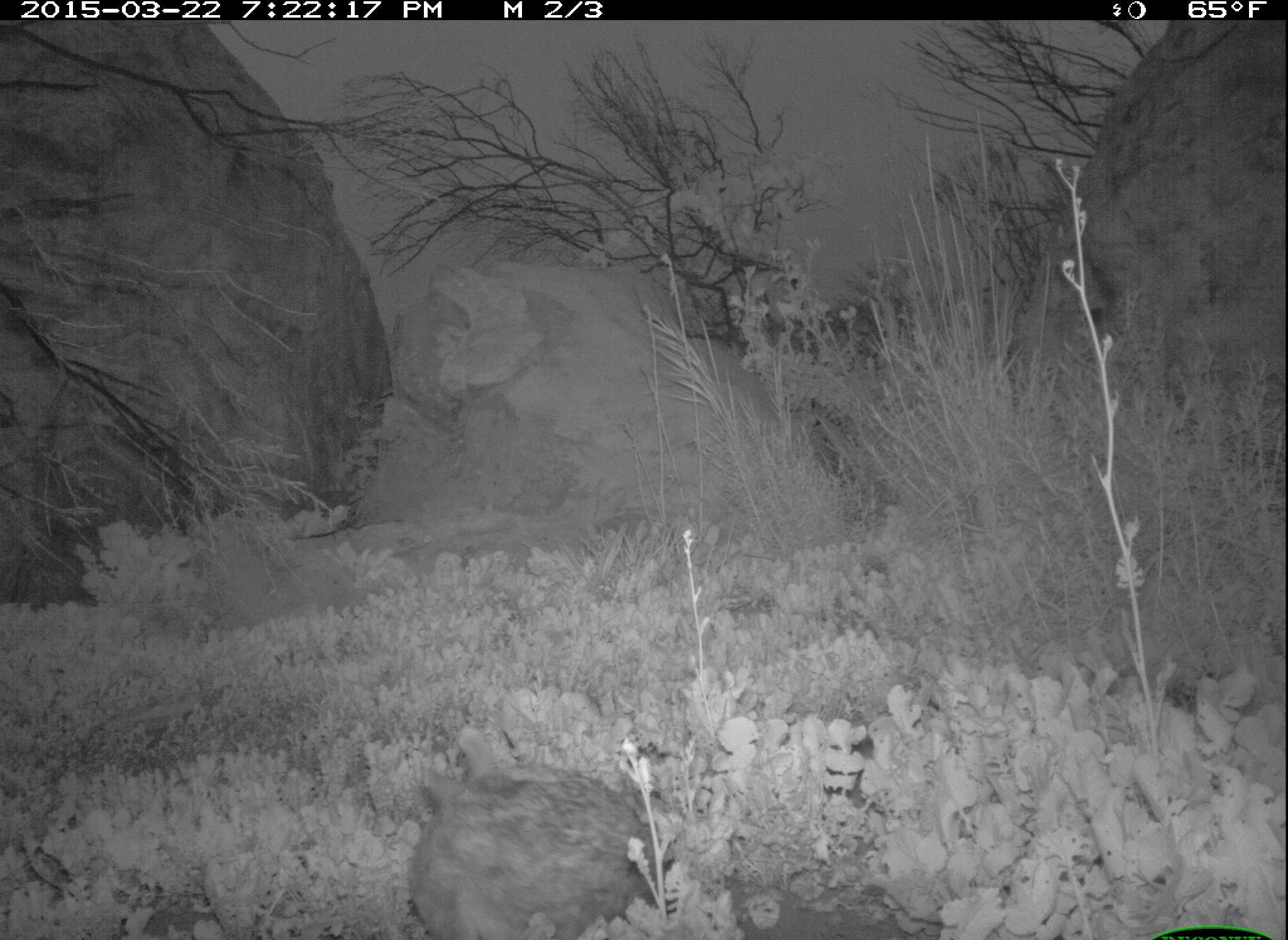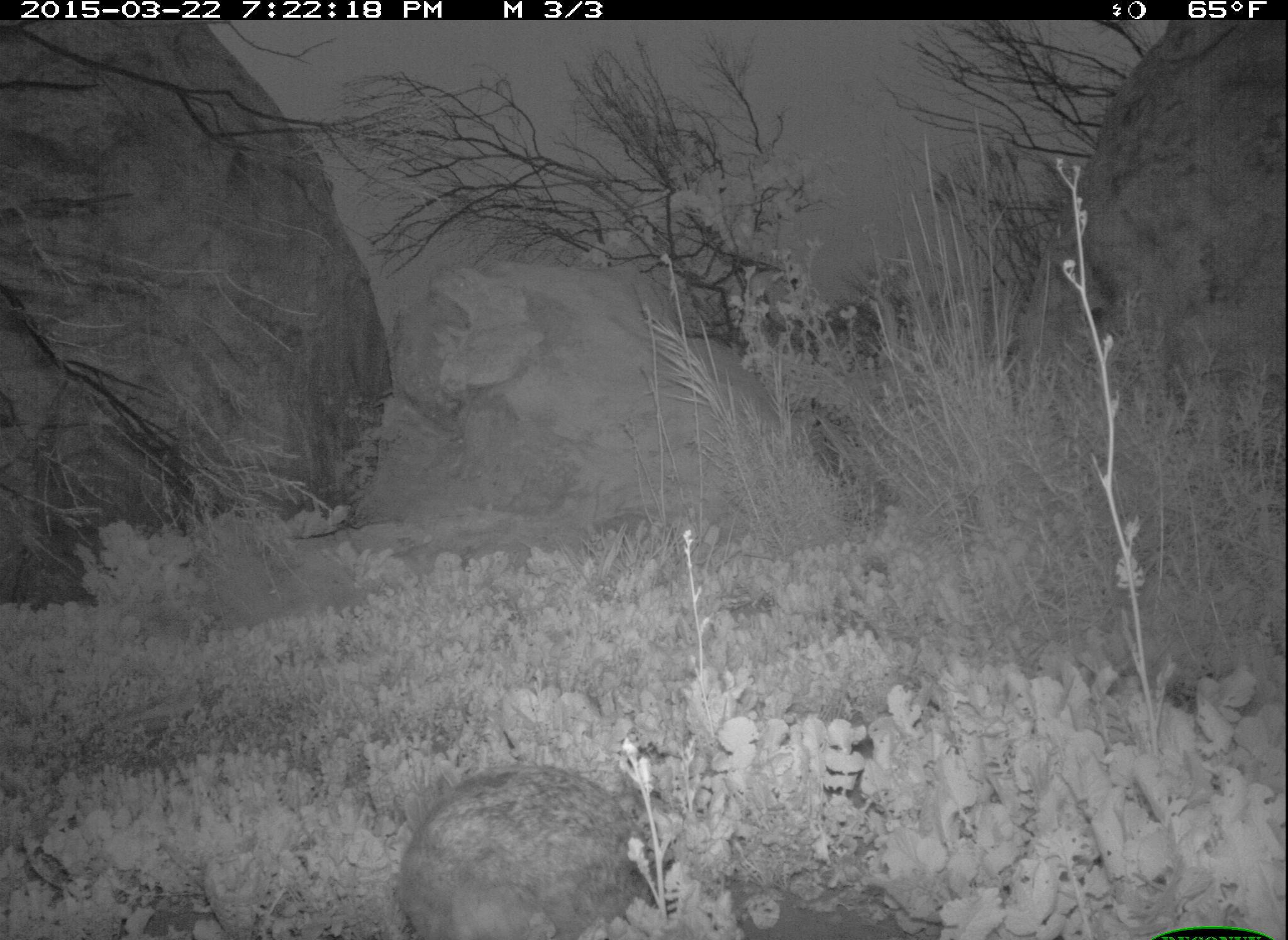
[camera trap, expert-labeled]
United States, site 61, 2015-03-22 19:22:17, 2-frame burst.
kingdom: Animalia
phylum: Chordata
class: Mammalia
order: Lagomorpha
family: Leporidae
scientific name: Leporidae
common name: rabbits and hares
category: rabbit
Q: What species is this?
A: Rabbit (rabbits and hares) (Leporidae).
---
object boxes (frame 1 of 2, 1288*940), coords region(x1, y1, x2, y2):
rabbit: region(404, 725, 668, 937)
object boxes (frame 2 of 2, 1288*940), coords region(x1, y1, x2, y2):
rabbit: region(388, 728, 663, 934)